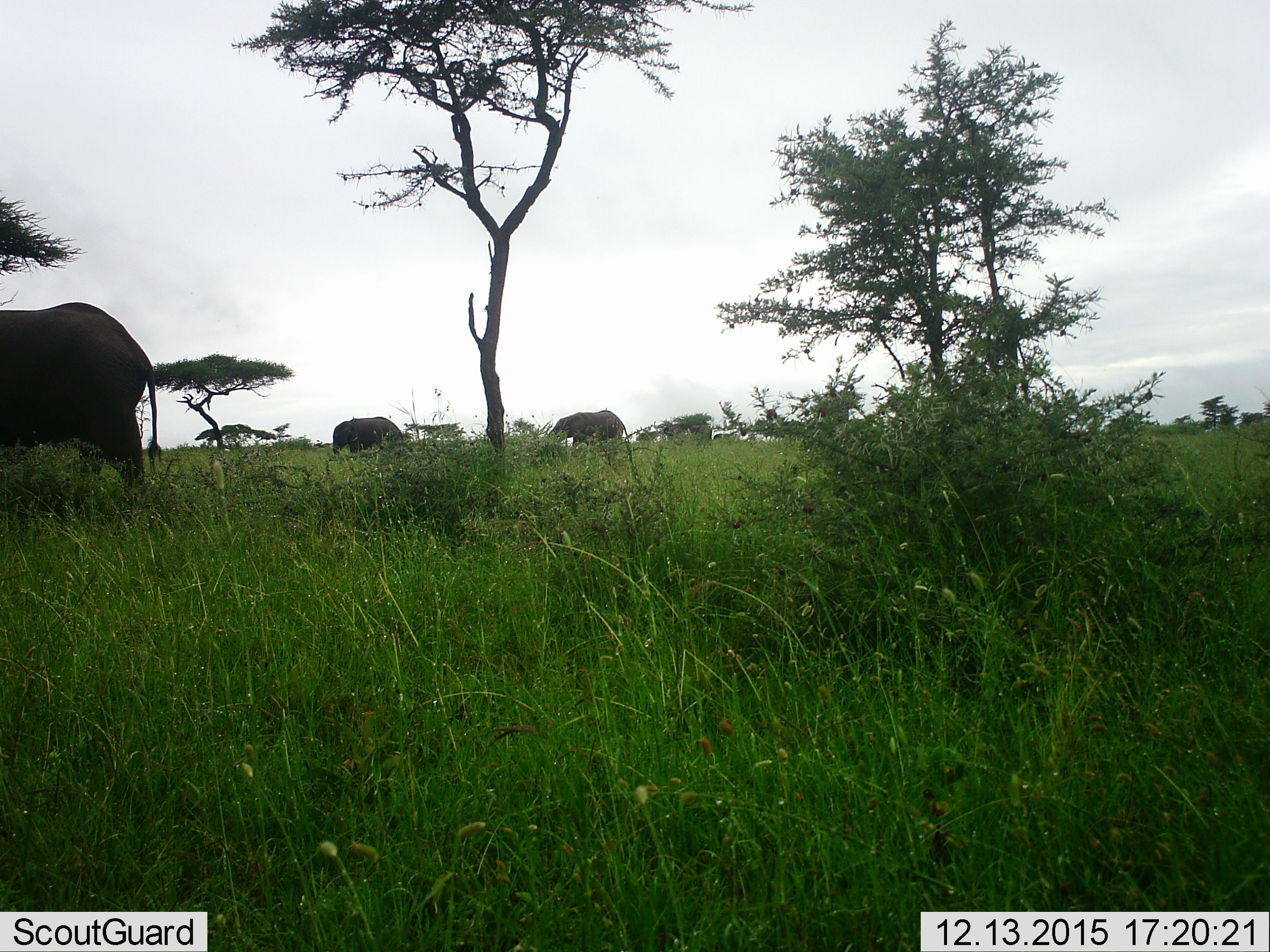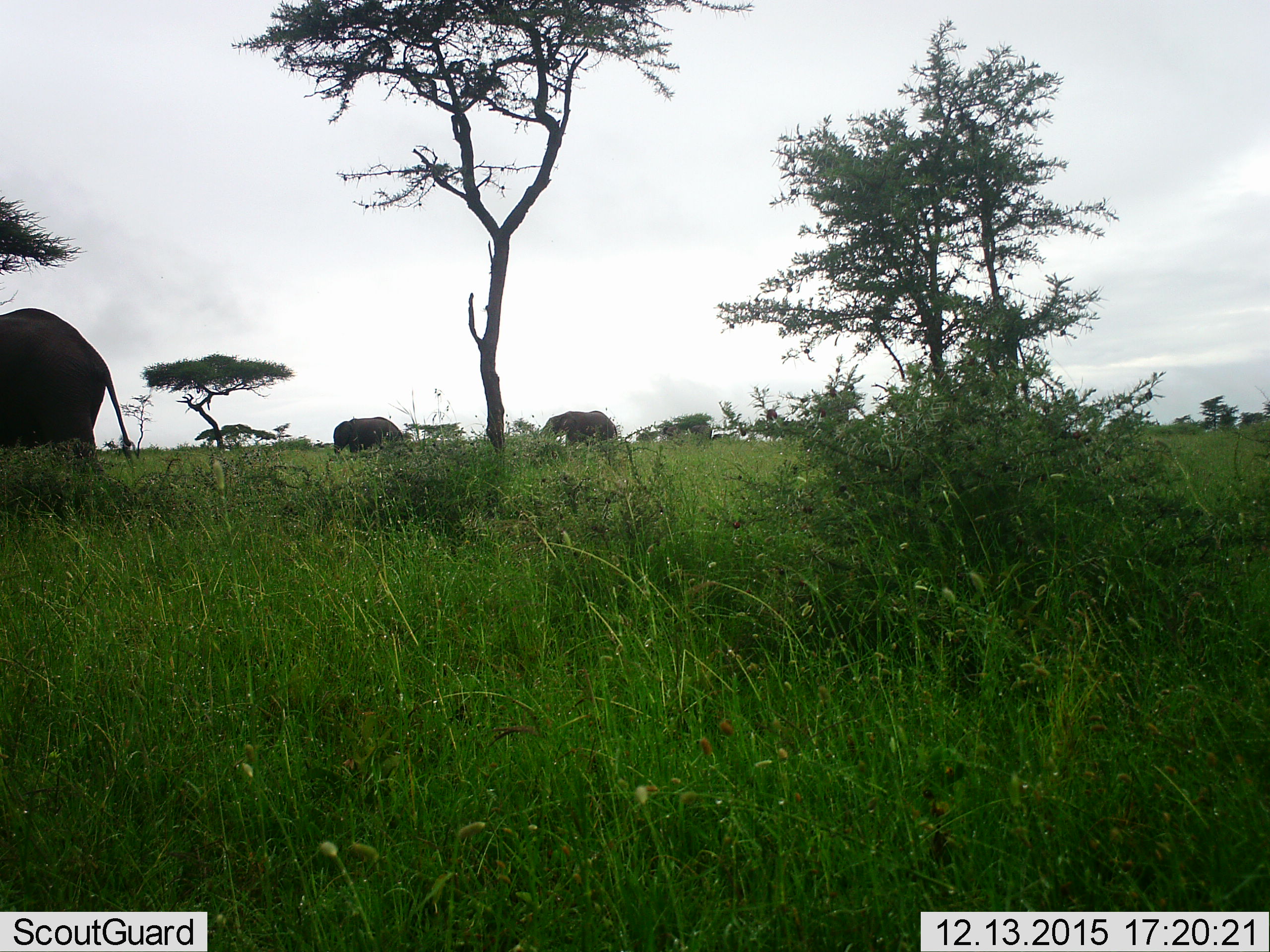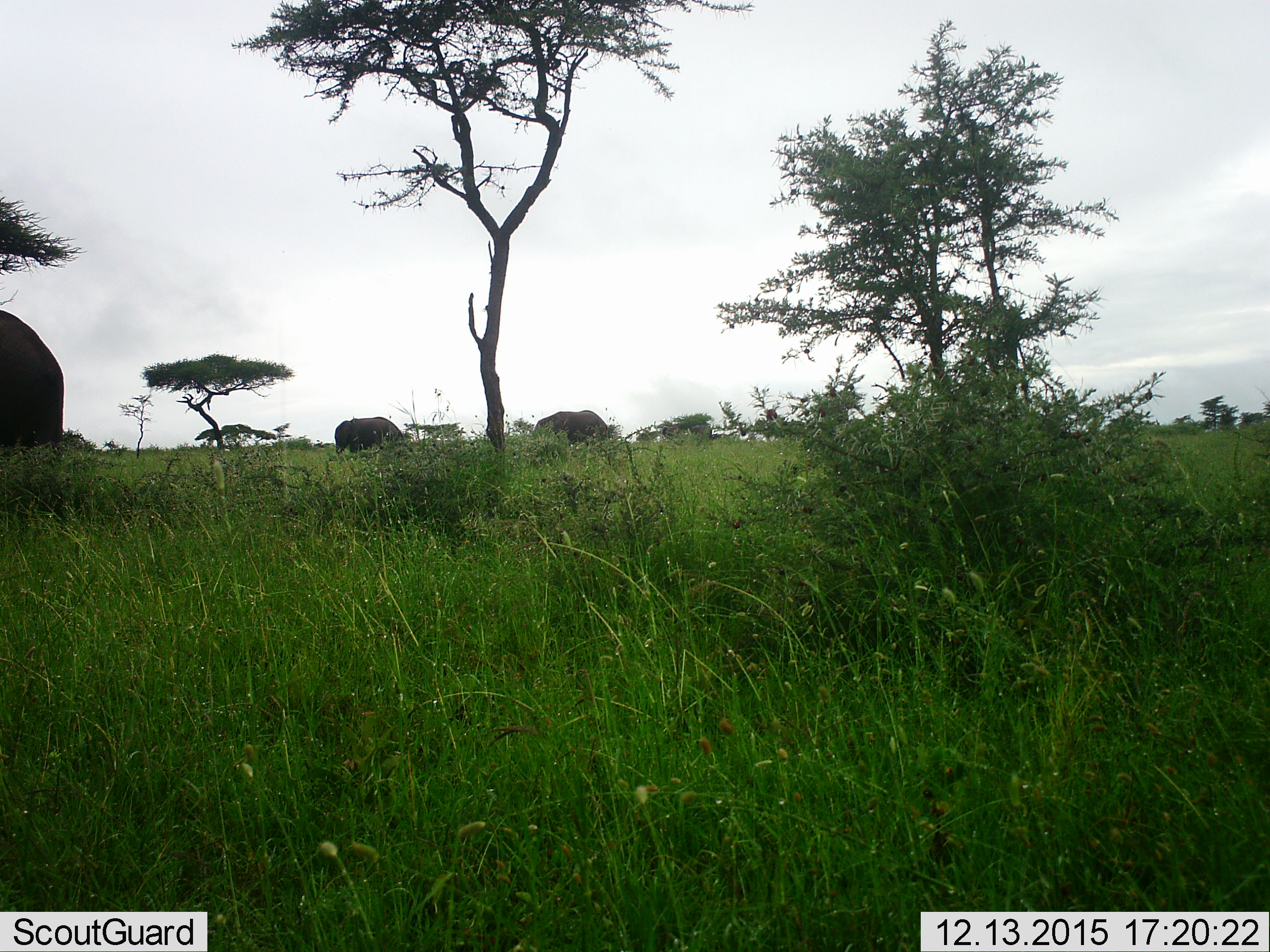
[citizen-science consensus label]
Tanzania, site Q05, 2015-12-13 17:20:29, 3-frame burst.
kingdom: Animalia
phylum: Chordata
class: Mammalia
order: Proboscidea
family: Elephantidae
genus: Loxodonta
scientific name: Loxodonta africana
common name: african bush elephant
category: elephant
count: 6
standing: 67%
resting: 0%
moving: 100%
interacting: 0%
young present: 50%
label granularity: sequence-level